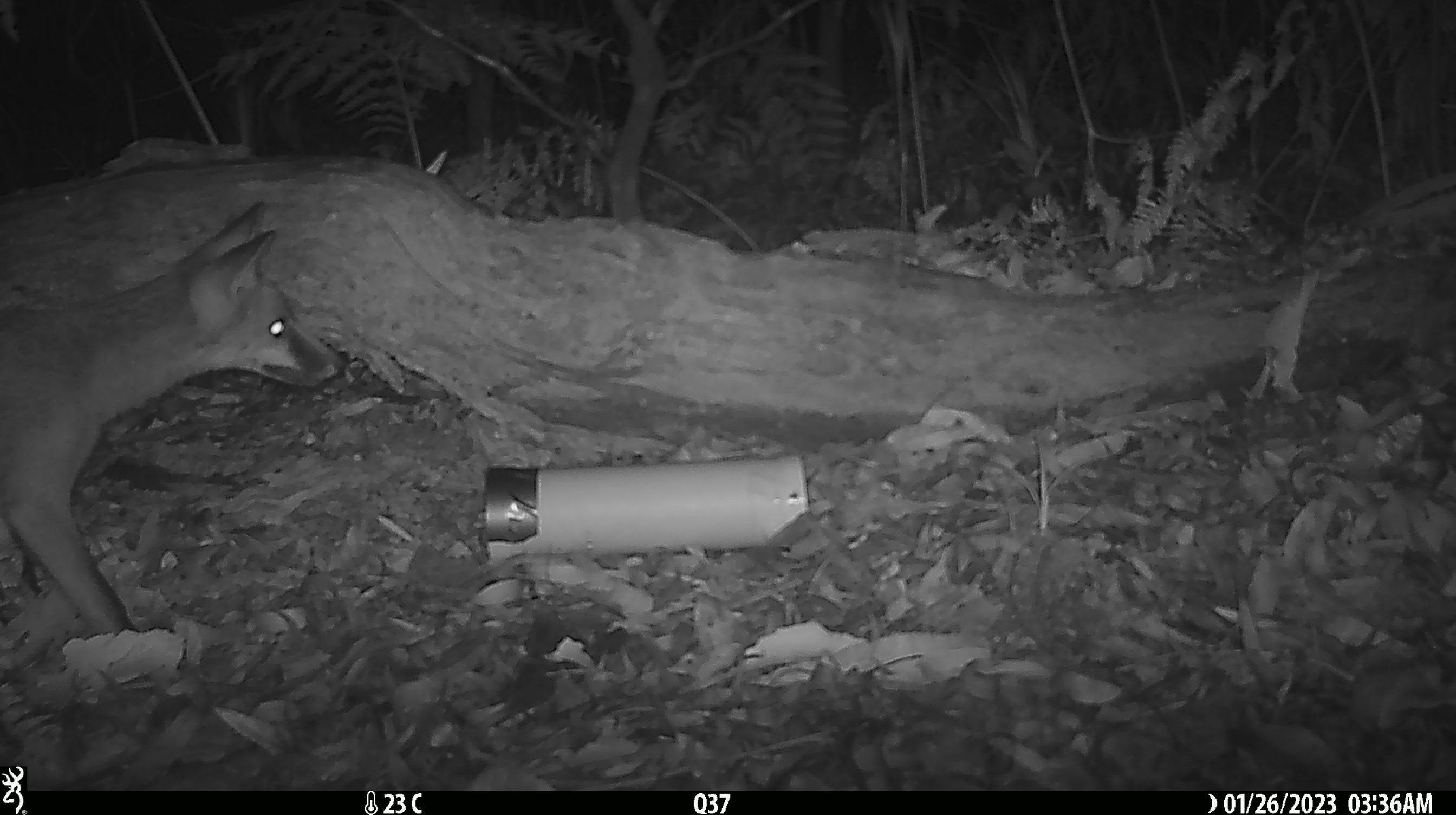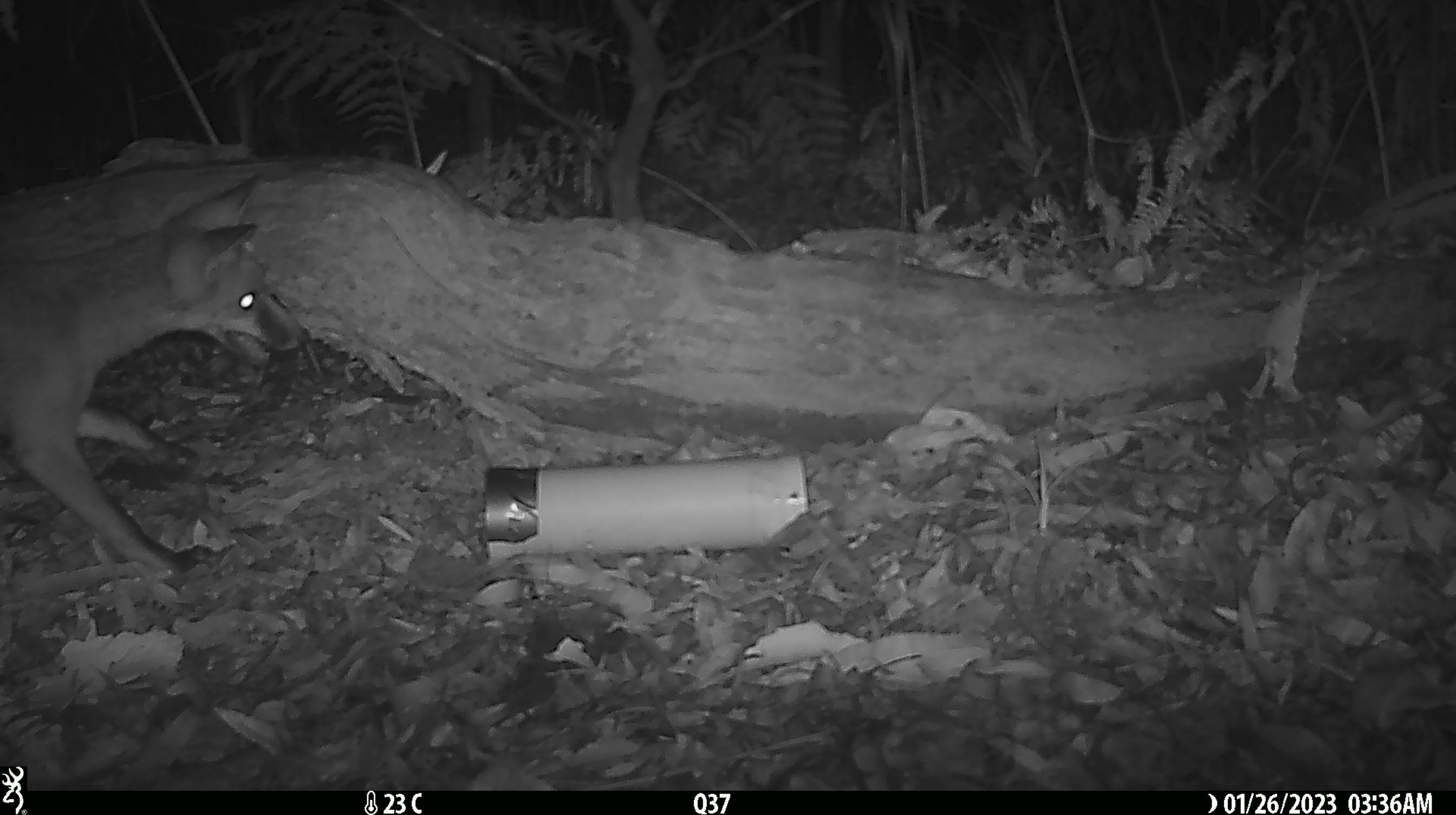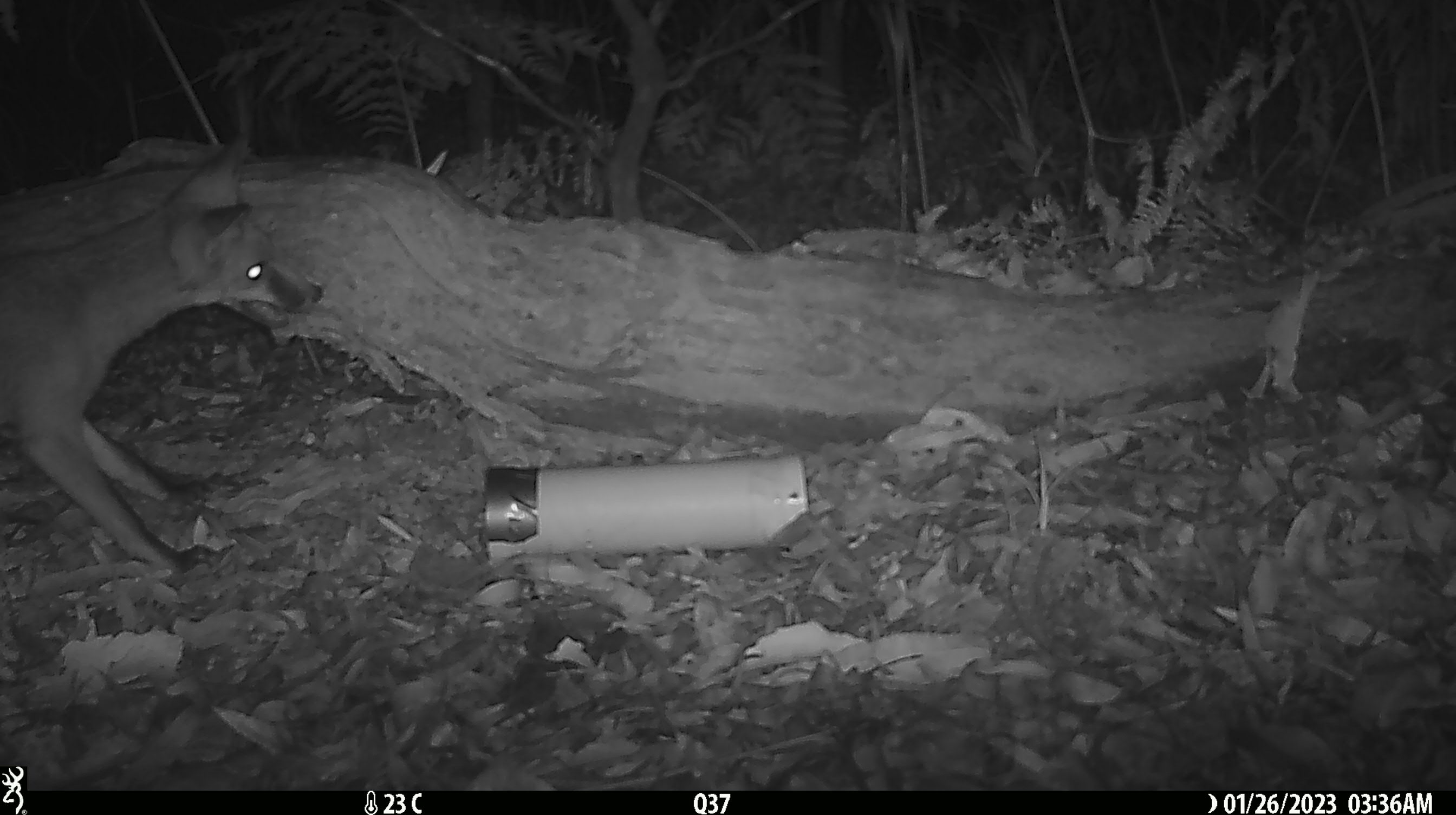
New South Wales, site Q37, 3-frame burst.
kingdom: Animalia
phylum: Chordata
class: Mammalia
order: Carnivora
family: Canidae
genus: Vulpes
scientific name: Vulpes vulpes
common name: red fox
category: fox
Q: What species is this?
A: Fox (red fox) (Vulpes vulpes).